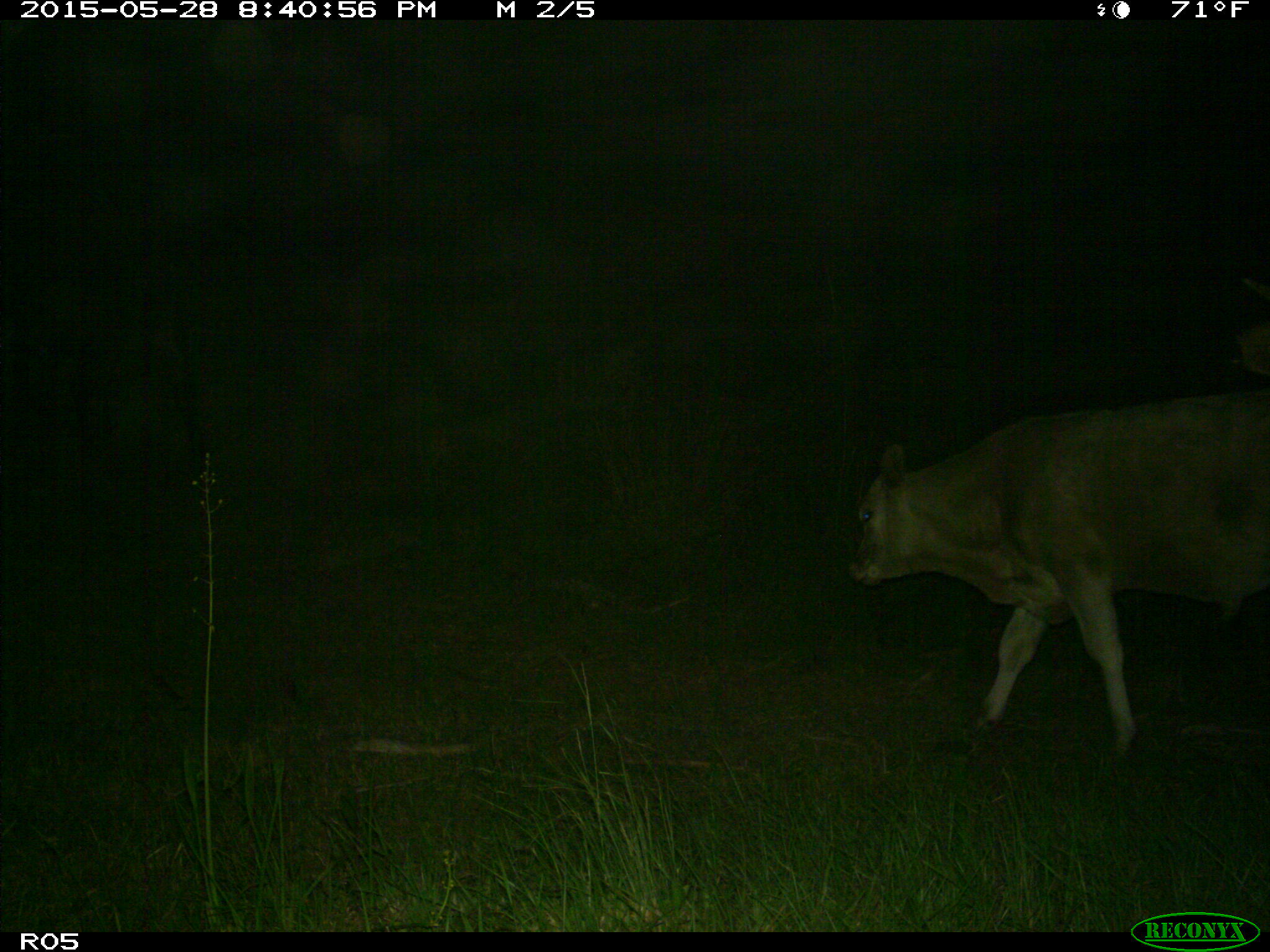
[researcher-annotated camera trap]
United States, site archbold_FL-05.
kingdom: Animalia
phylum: Chordata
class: Mammalia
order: Artiodactyla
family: Bovidae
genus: Bos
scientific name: Bos taurus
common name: domestic cow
Bos taurus (domestic cow).